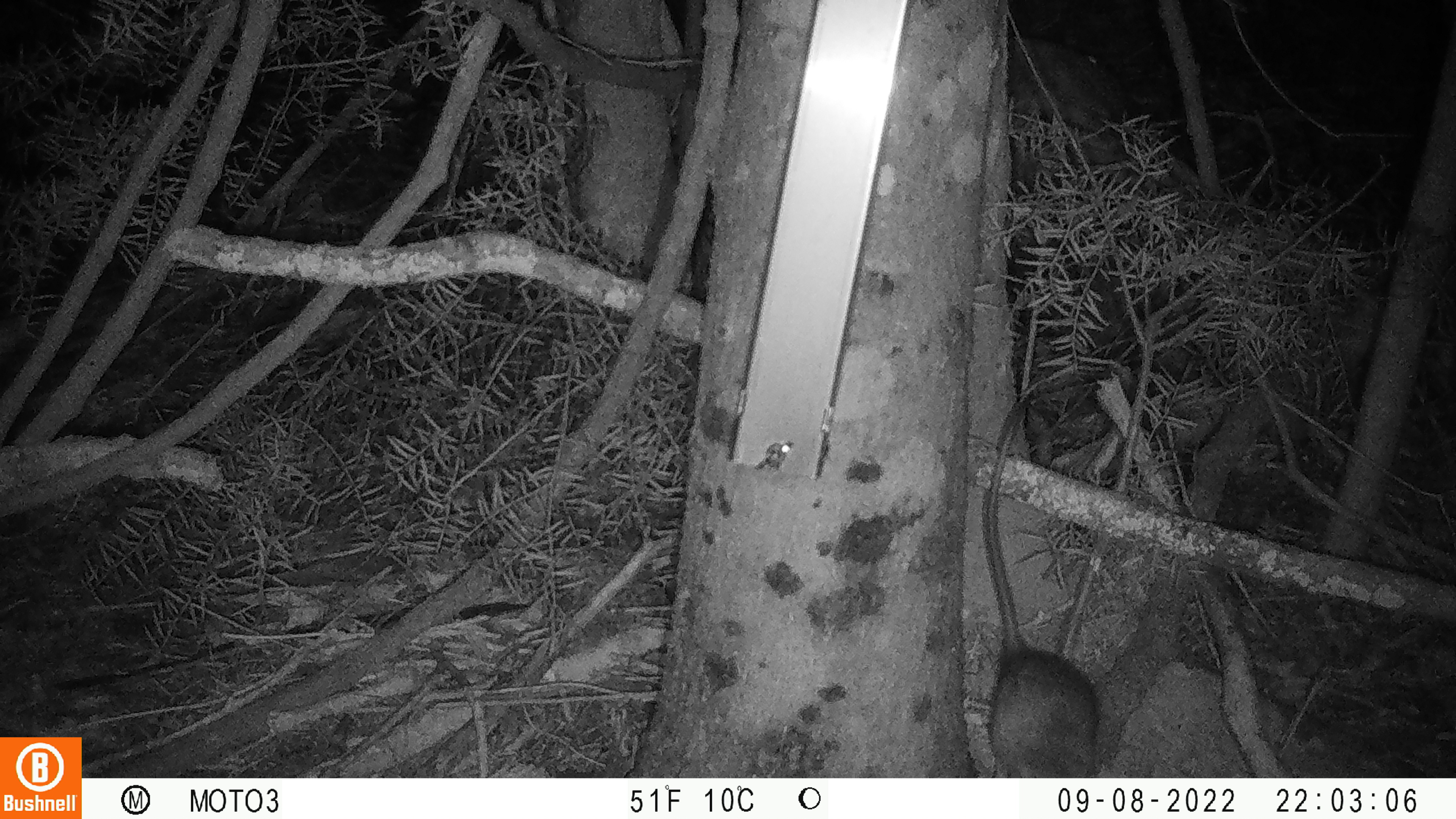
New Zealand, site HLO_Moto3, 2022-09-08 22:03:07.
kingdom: Animalia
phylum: Chordata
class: Mammalia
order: Rodentia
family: Muridae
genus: Rattus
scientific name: Rattus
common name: rat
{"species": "rat (Rattus)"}